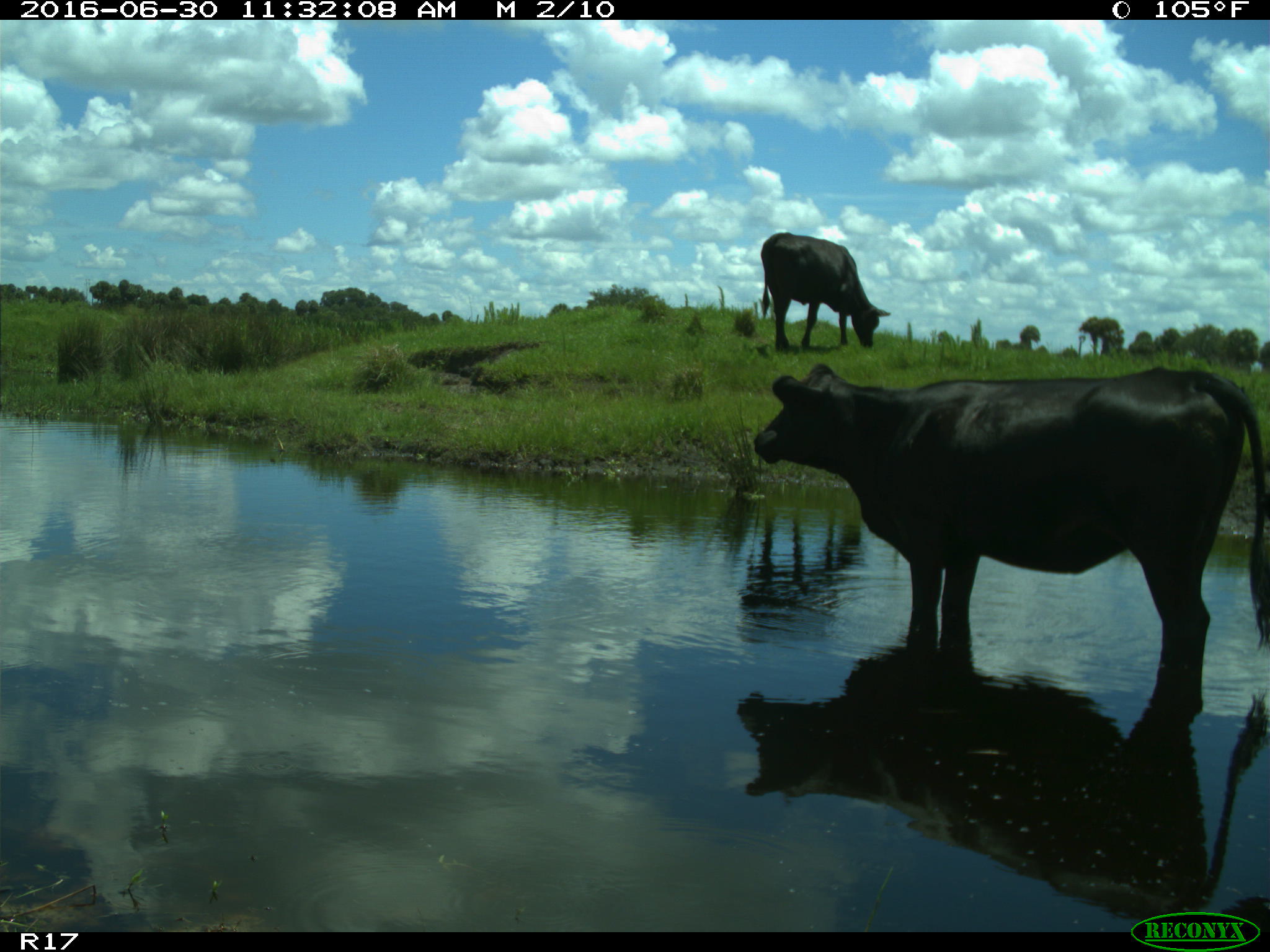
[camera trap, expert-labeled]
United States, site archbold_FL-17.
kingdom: Animalia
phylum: Chordata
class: Mammalia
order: Artiodactyla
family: Bovidae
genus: Bos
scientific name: Bos taurus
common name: domestic cow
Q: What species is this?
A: Bos taurus (domestic cow).